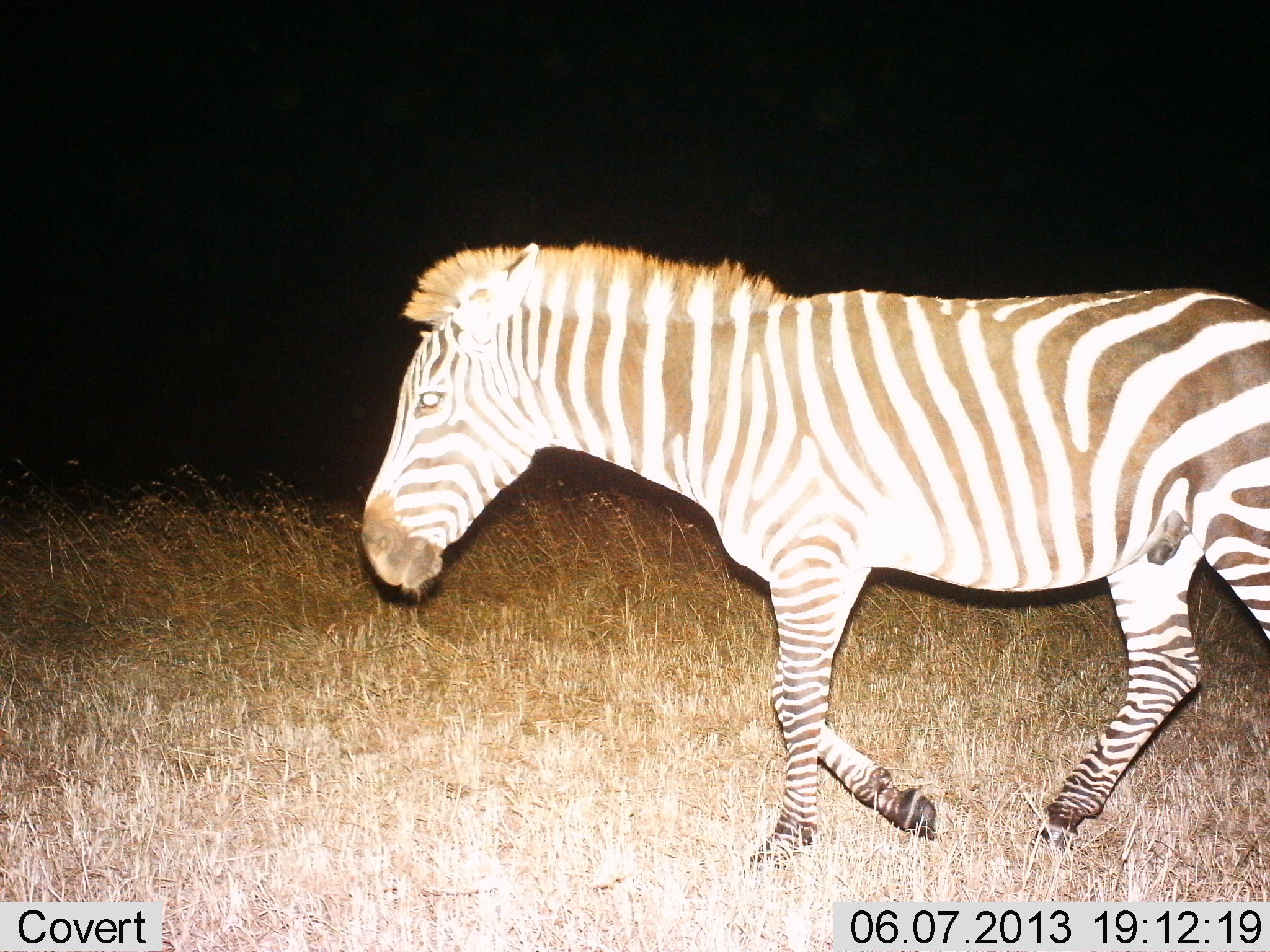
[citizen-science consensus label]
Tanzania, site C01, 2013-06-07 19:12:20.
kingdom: Animalia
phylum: Chordata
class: Mammalia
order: Perissodactyla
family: Equidae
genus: Equus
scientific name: Equus quagga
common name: plains zebra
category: zebra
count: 1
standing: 0%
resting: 0%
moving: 100%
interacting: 0%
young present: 0%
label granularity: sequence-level